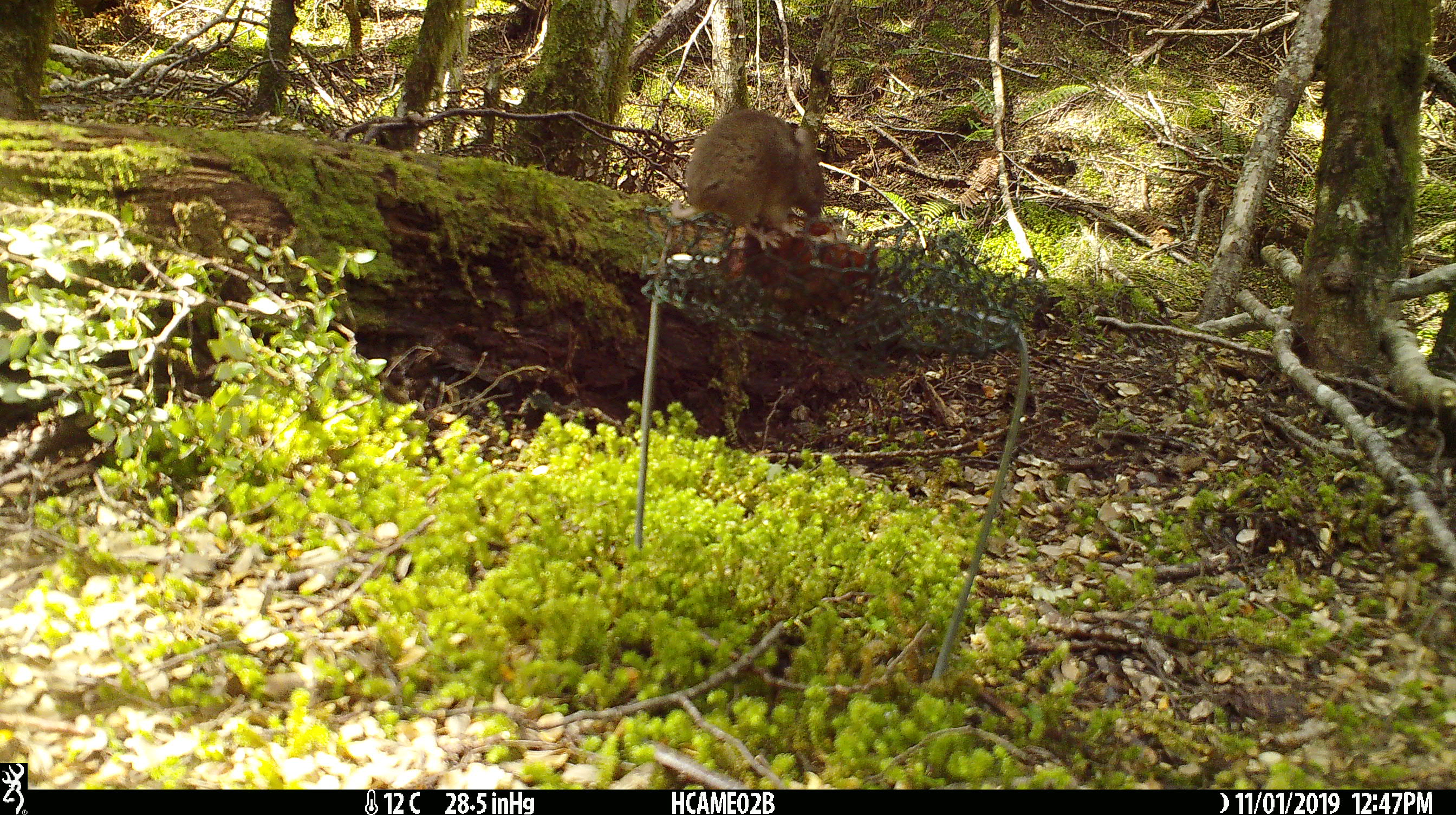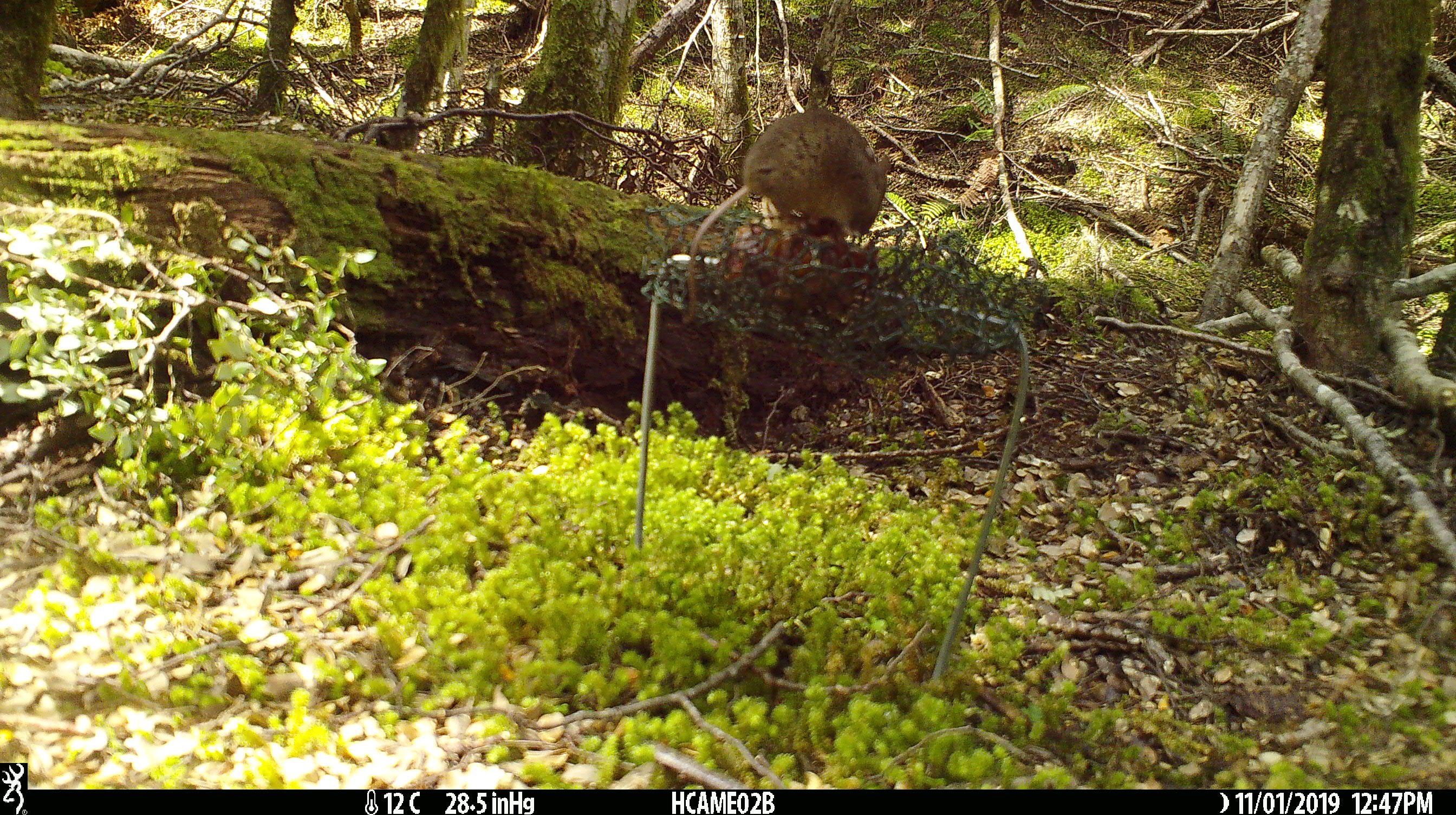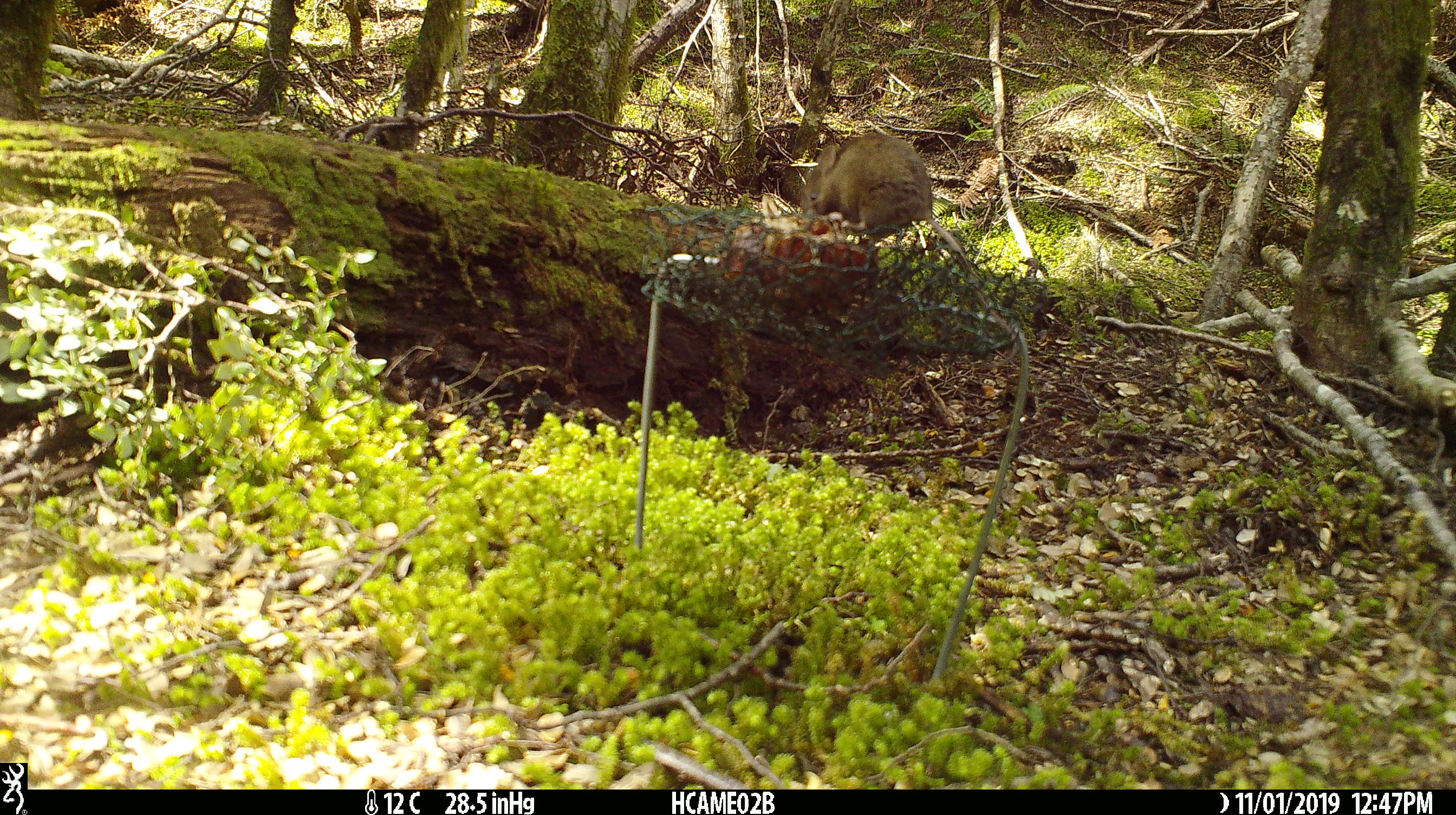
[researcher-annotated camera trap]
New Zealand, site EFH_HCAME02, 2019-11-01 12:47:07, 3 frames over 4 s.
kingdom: Animalia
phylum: Chordata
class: Mammalia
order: Rodentia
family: Muridae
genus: Mus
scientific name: Mus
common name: mouse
Mouse (Mus).